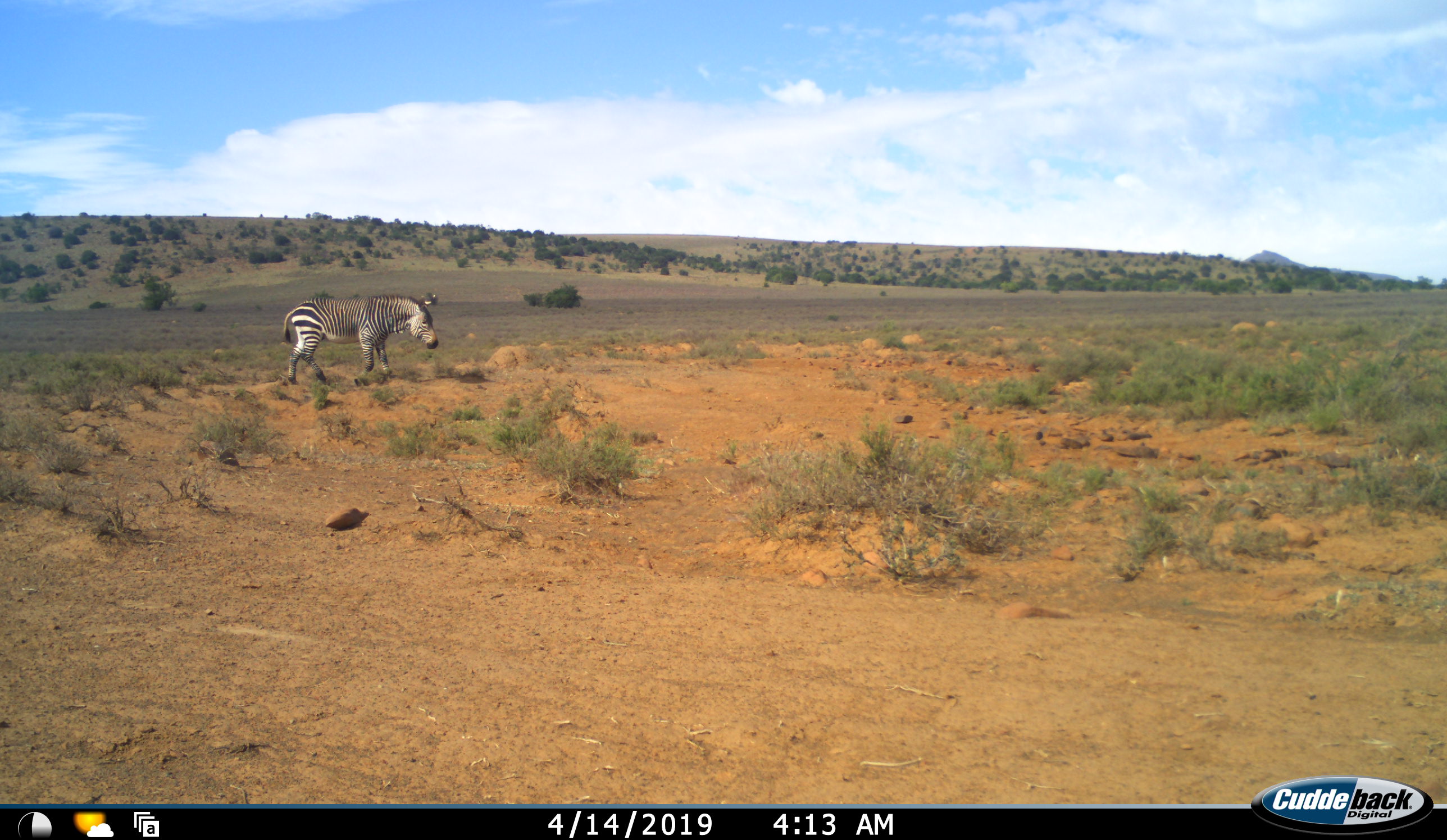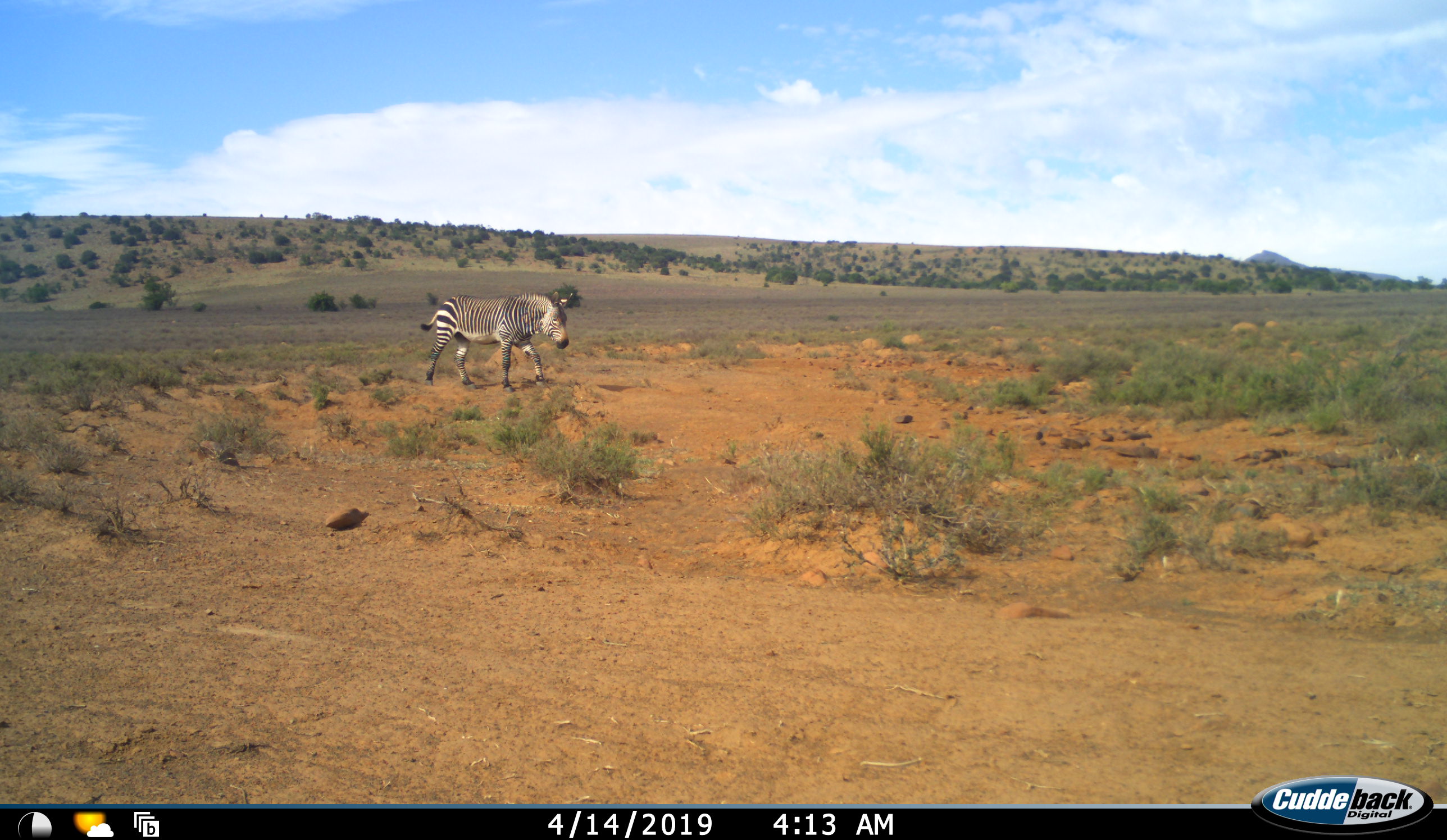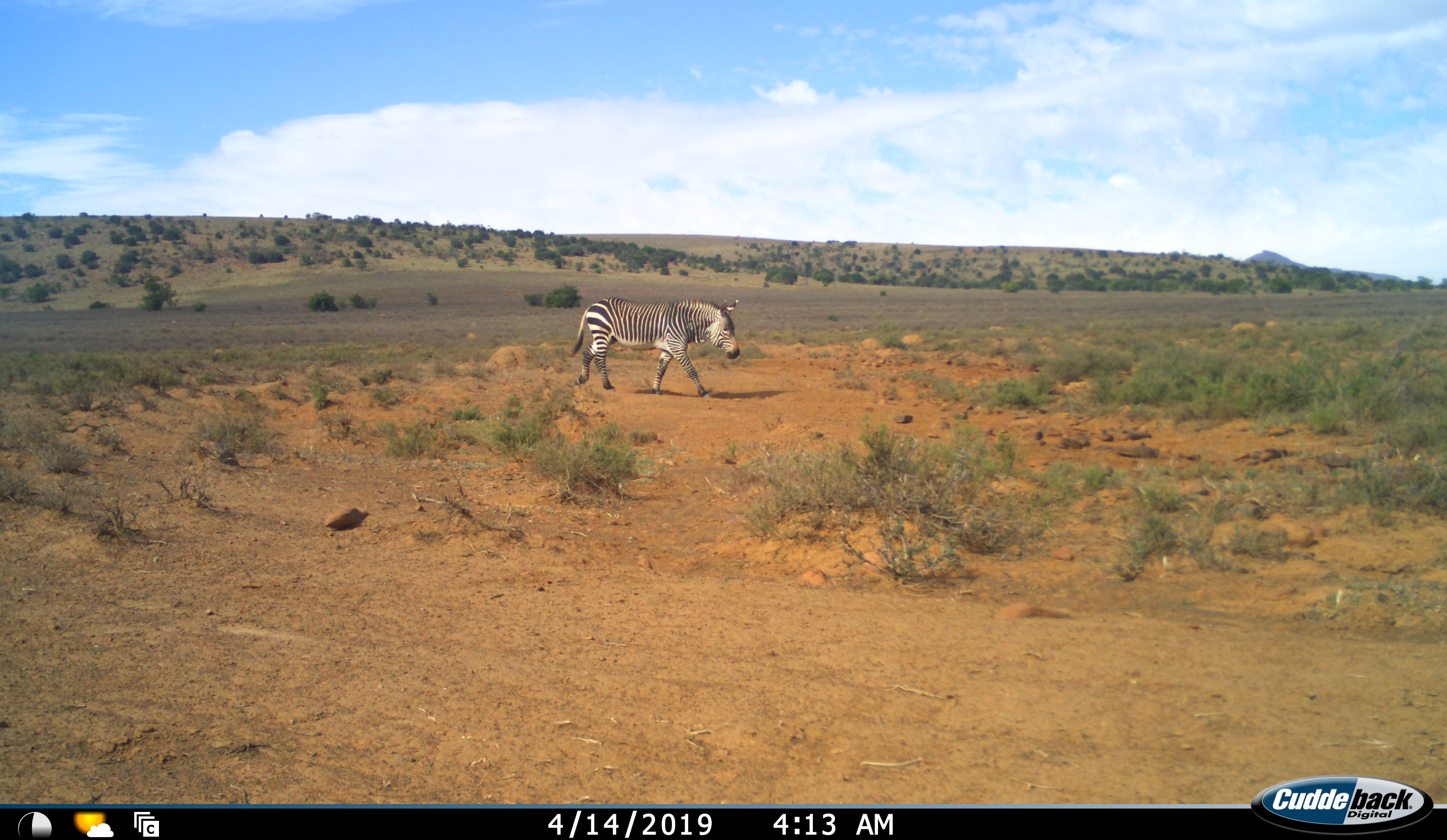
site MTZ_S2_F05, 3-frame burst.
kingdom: Animalia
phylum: Chordata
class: Mammalia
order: Perissodactyla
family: Equidae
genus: Equus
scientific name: Equus zebra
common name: mountain zebra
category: zebramountain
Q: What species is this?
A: Zebramountain (mountain zebra) (Equus zebra).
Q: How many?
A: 1.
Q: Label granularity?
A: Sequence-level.